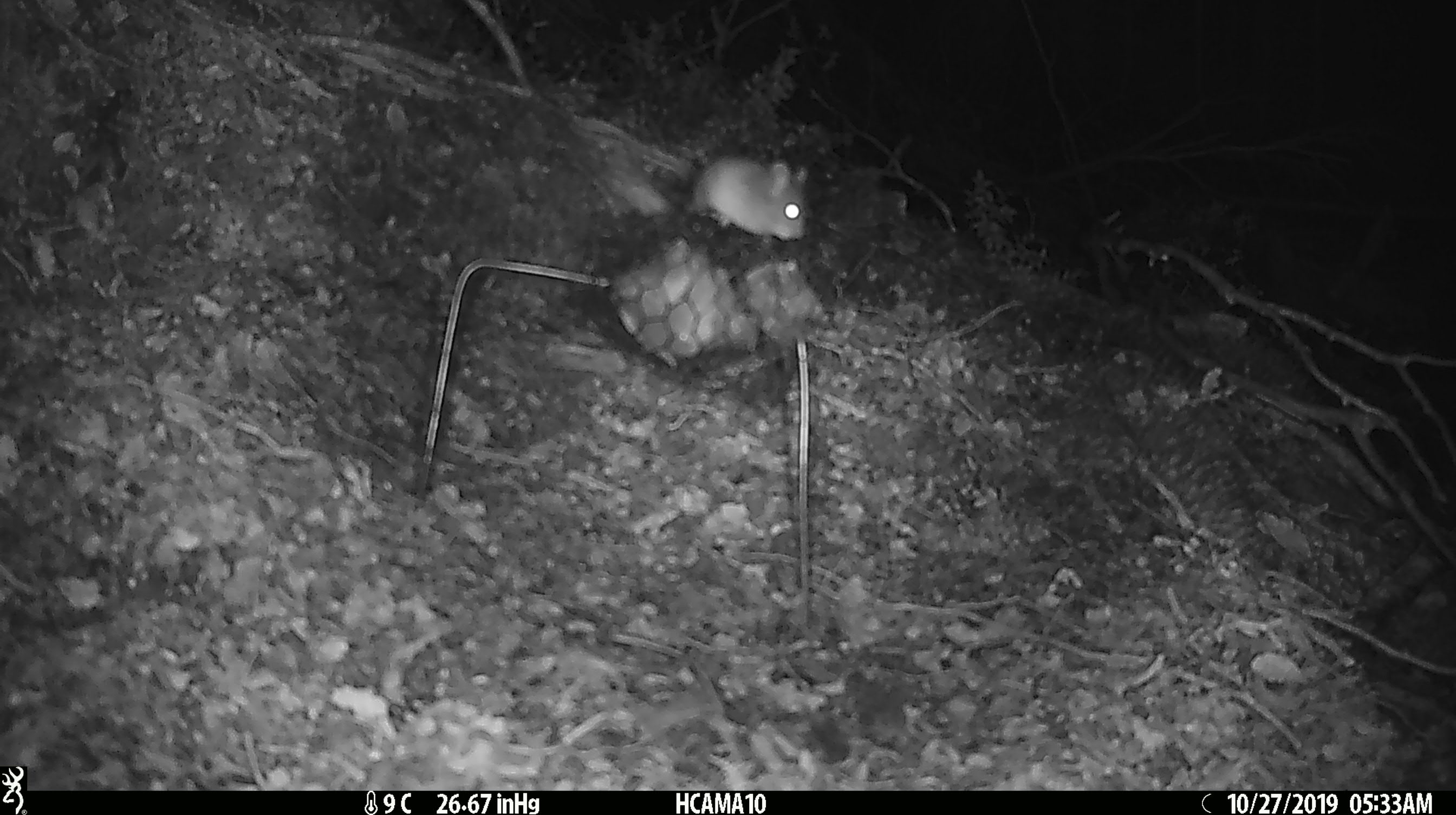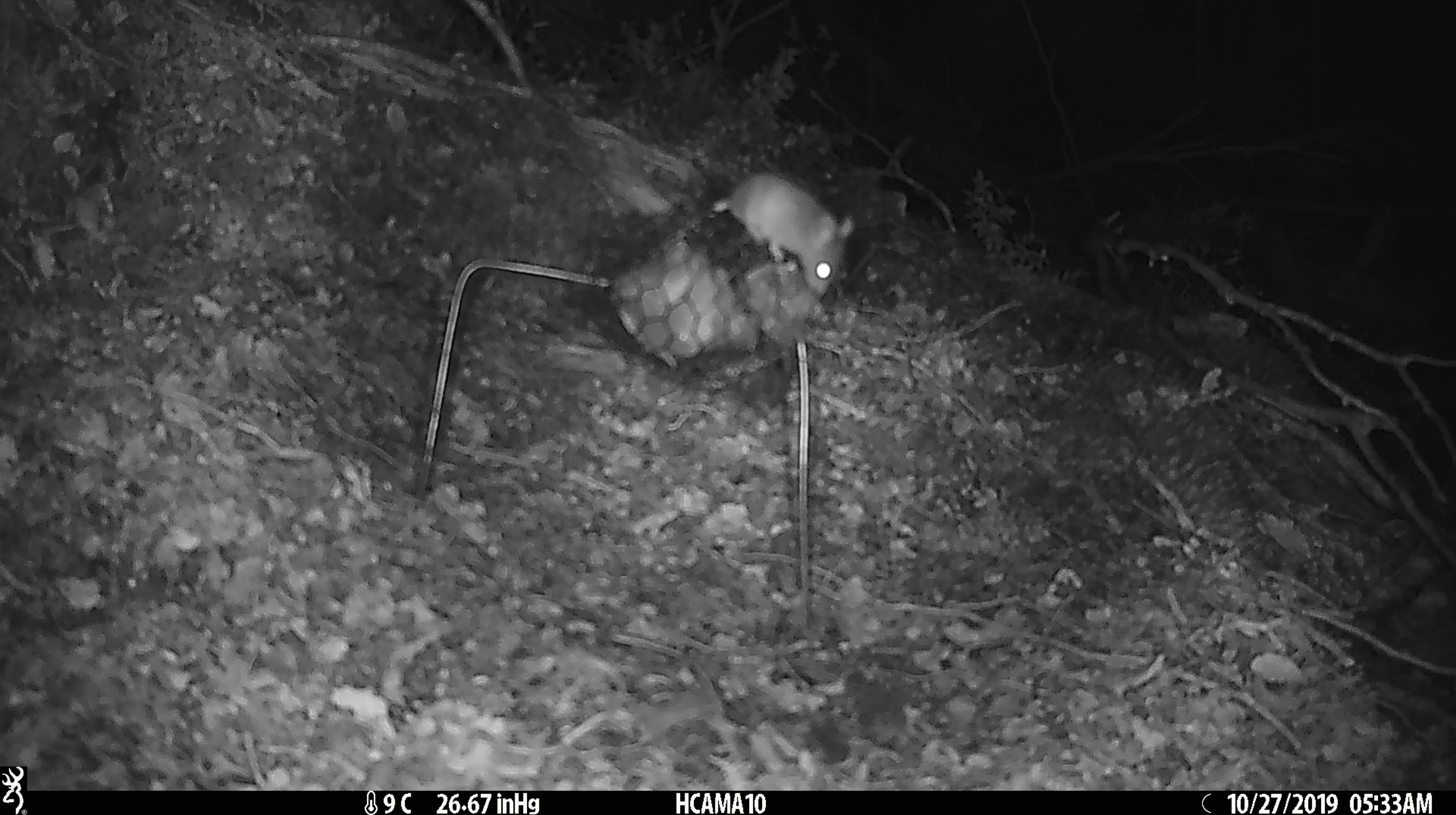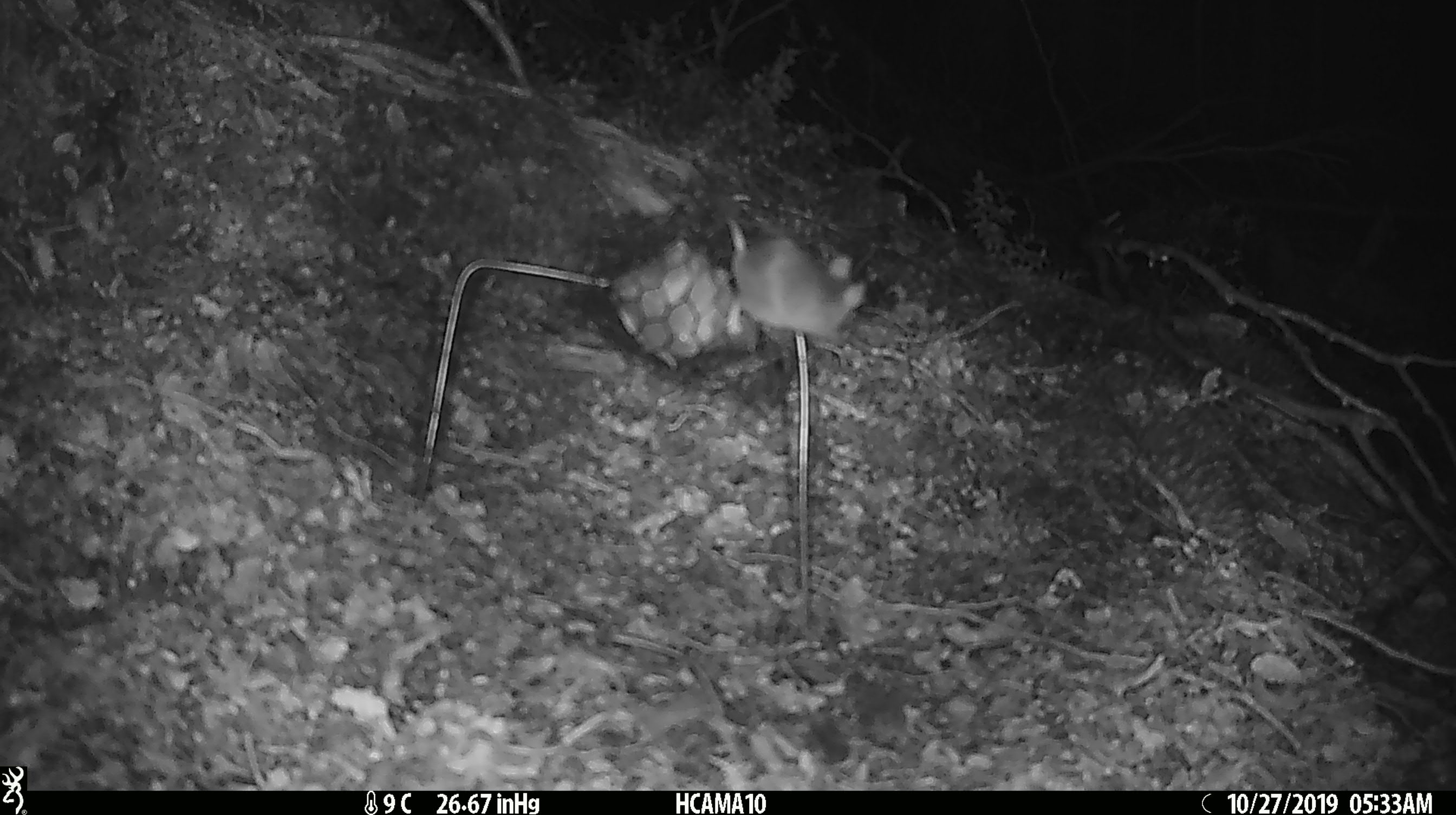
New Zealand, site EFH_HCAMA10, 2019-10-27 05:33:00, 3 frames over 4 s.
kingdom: Animalia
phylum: Chordata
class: Mammalia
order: Rodentia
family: Muridae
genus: Mus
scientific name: Mus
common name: mouse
Mouse (Mus).